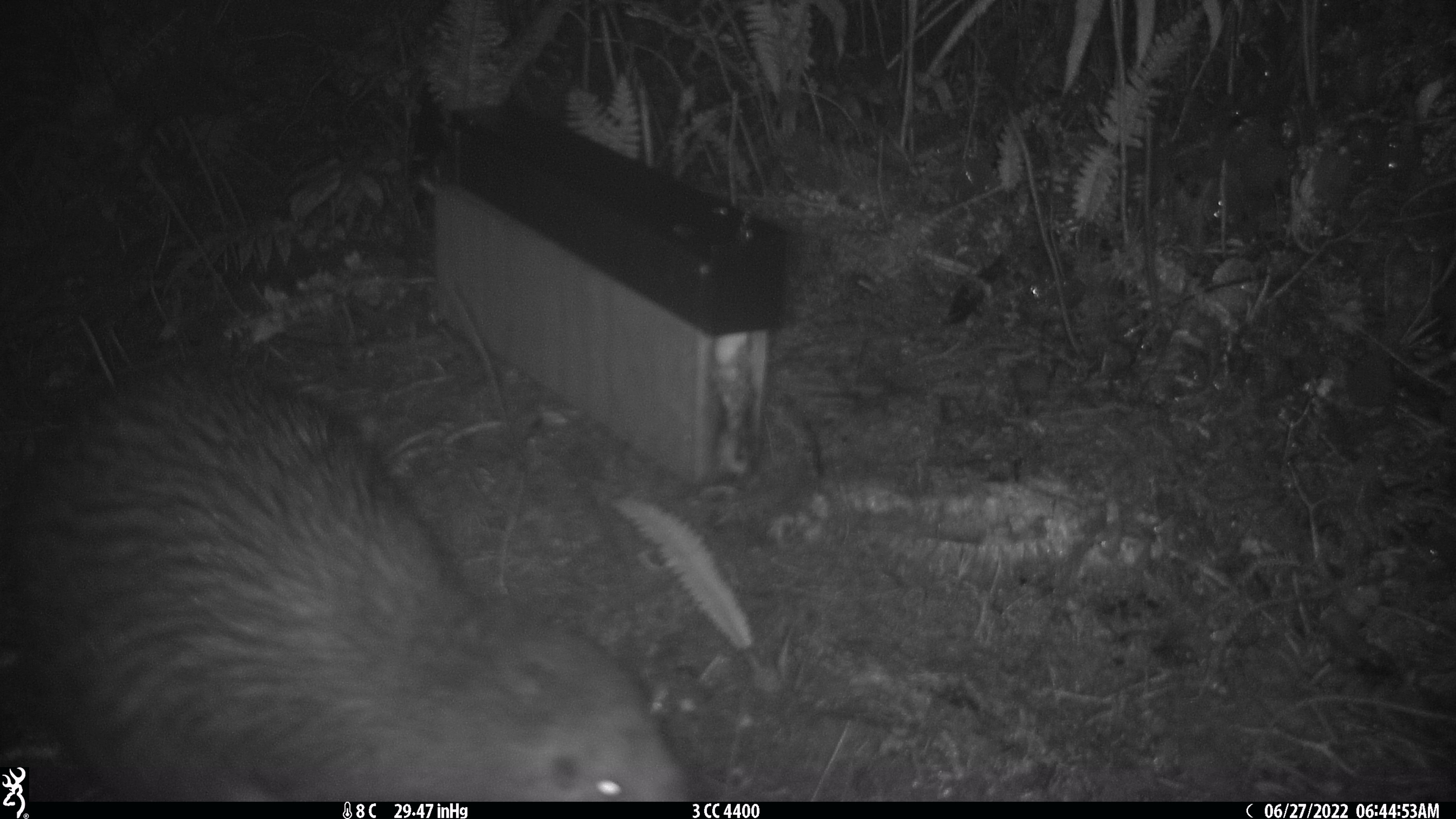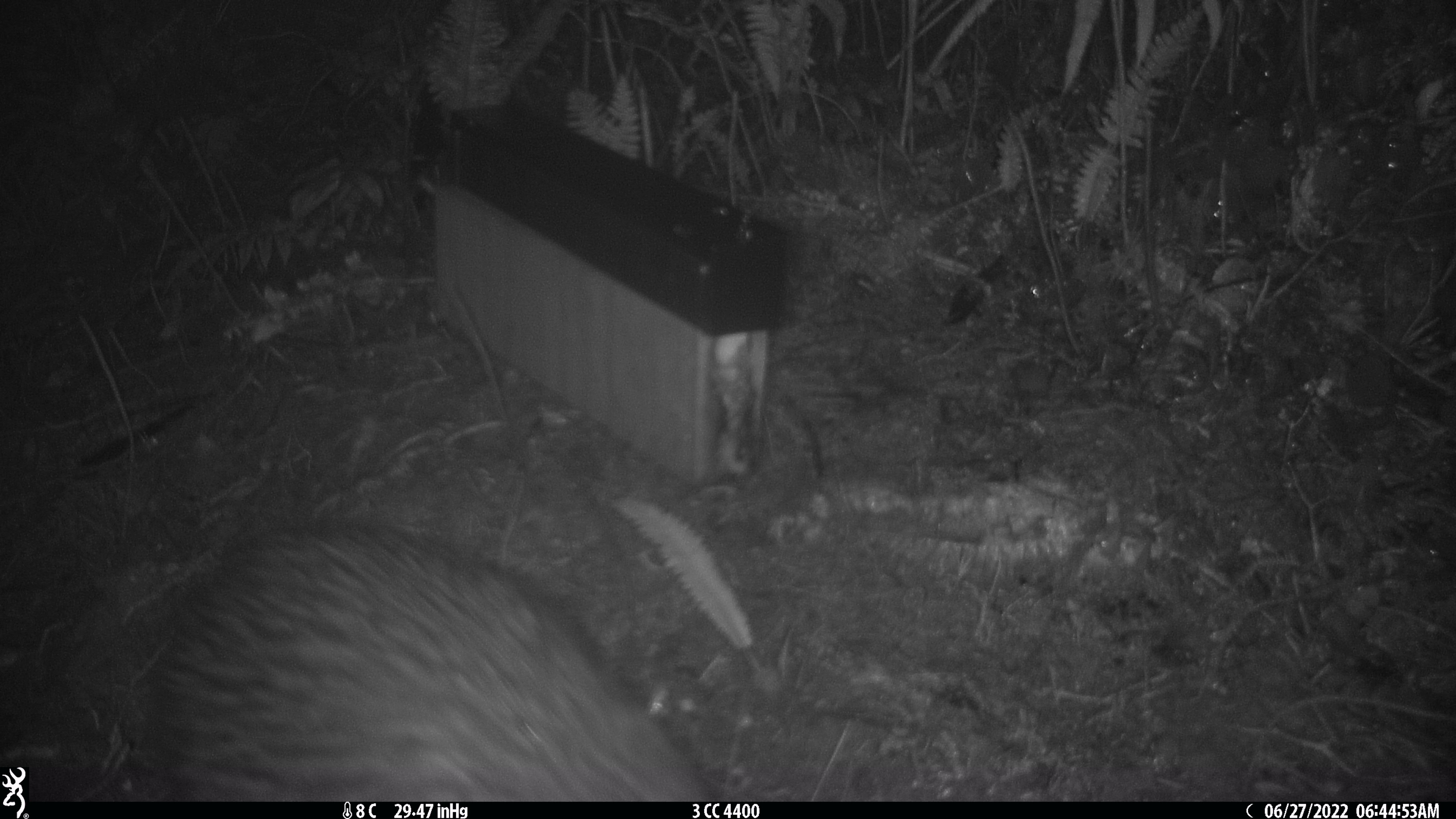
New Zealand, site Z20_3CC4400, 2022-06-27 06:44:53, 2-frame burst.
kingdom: Animalia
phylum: Chordata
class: Aves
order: Apterygiformes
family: Apterygidae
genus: Apteryx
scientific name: Apteryx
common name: kiwi